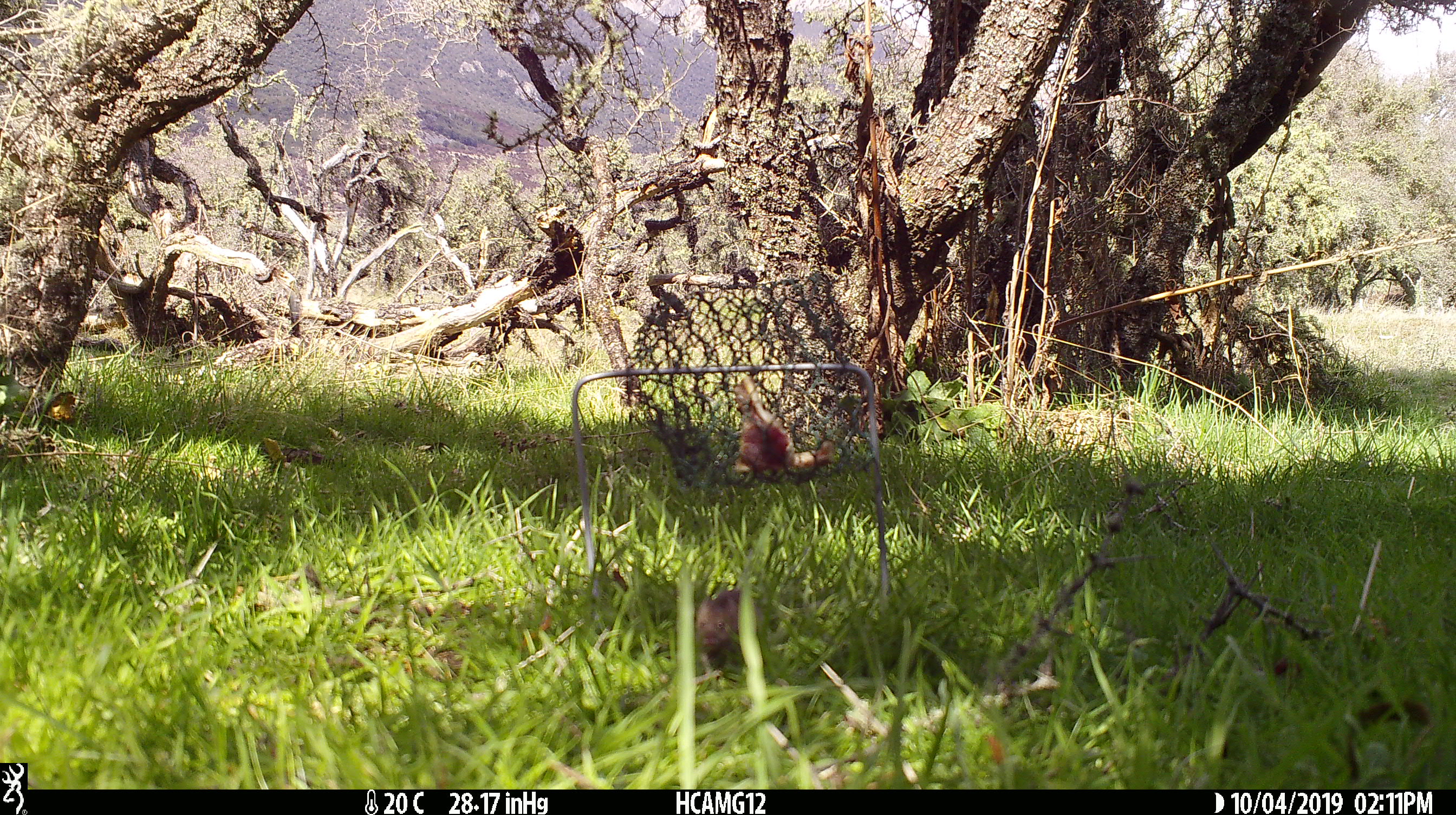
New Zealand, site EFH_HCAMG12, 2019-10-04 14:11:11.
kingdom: Animalia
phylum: Chordata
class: Mammalia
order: Rodentia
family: Muridae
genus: Mus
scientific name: Mus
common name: mouse